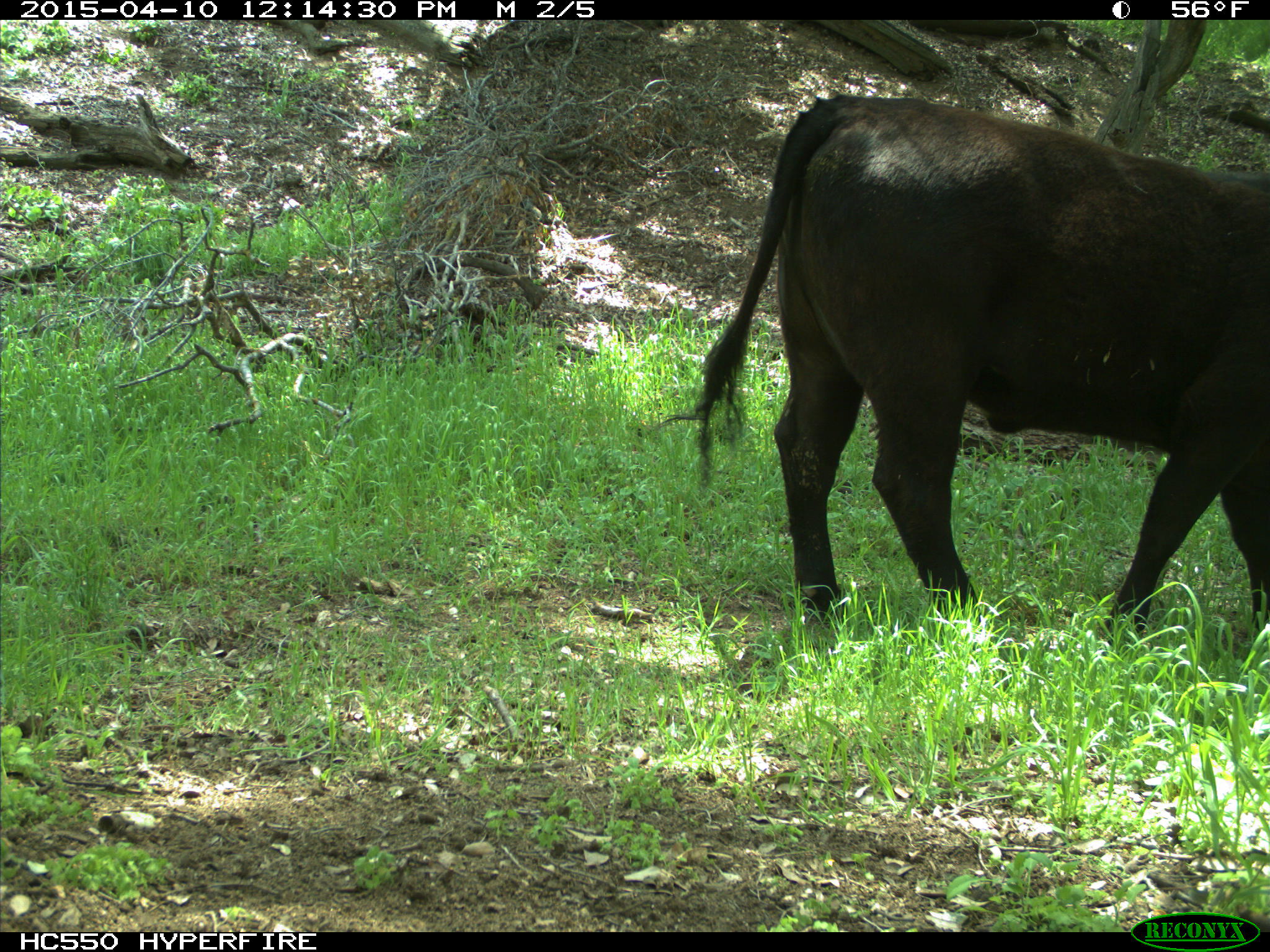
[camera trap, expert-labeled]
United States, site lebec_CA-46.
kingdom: Animalia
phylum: Chordata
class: Mammalia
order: Artiodactyla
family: Bovidae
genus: Bos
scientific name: Bos taurus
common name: domestic cow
Bos taurus (domestic cow).